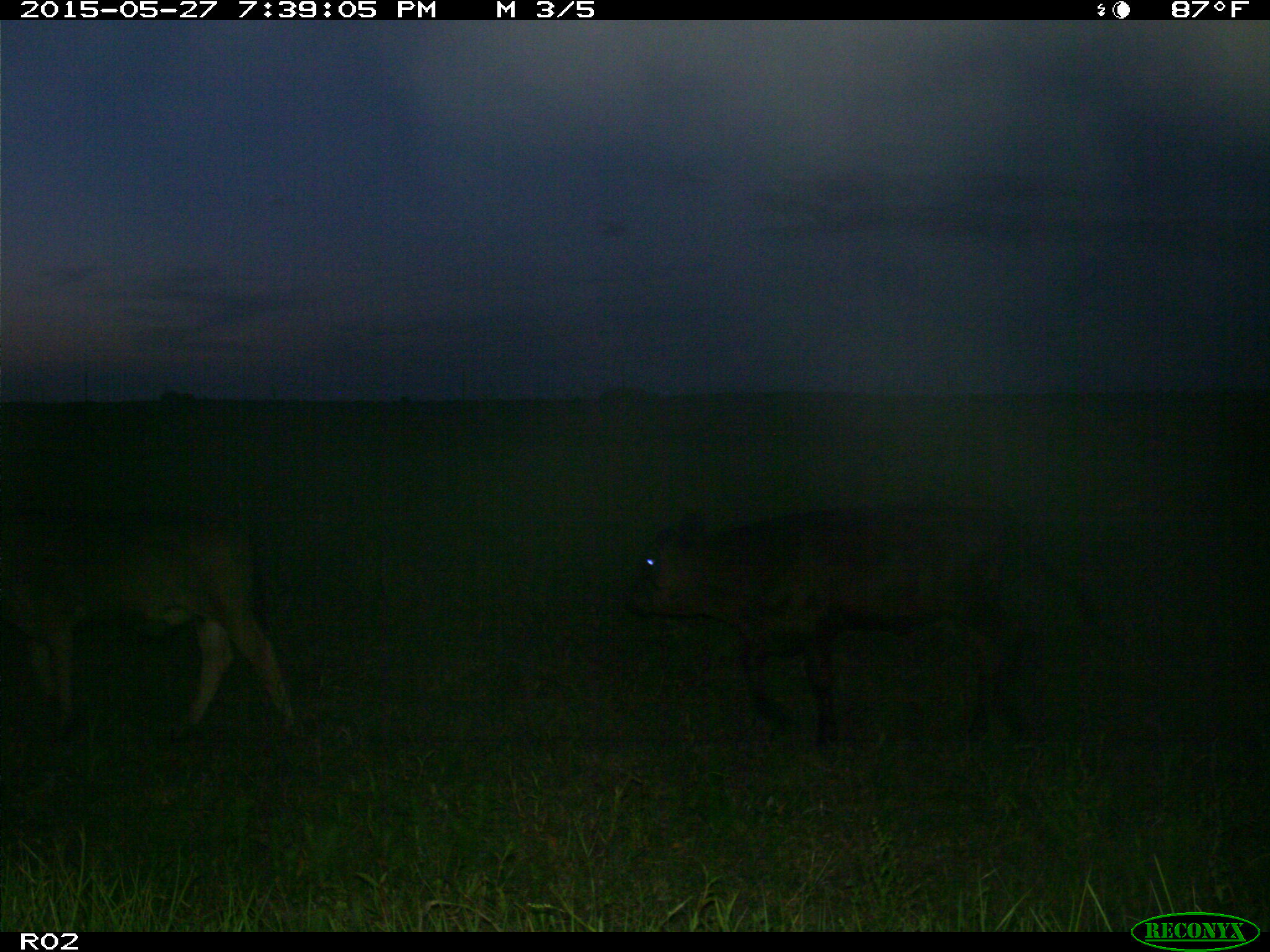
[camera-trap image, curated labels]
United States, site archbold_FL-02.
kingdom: Animalia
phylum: Chordata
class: Mammalia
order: Artiodactyla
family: Bovidae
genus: Bos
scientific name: Bos taurus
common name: domestic cow